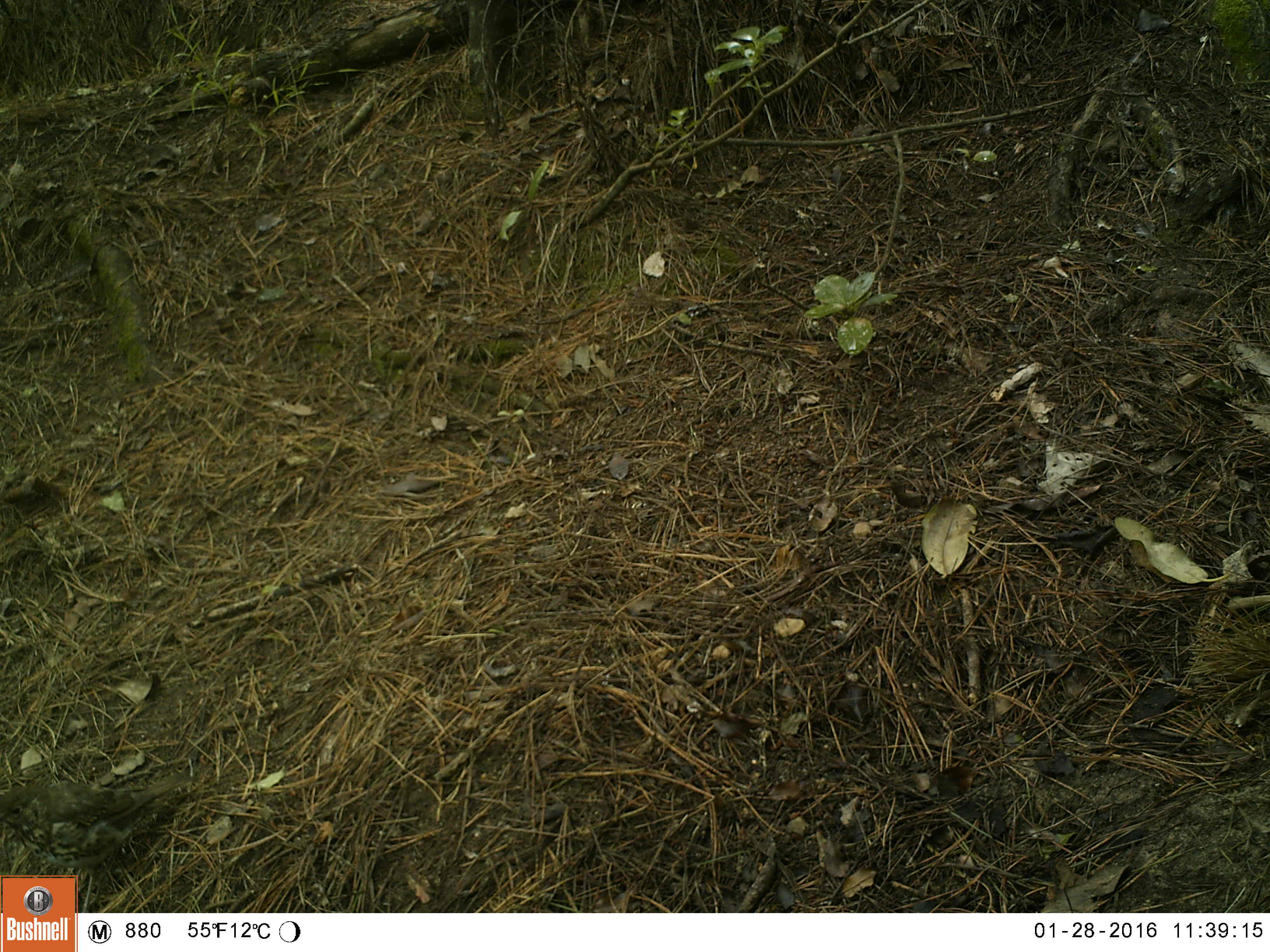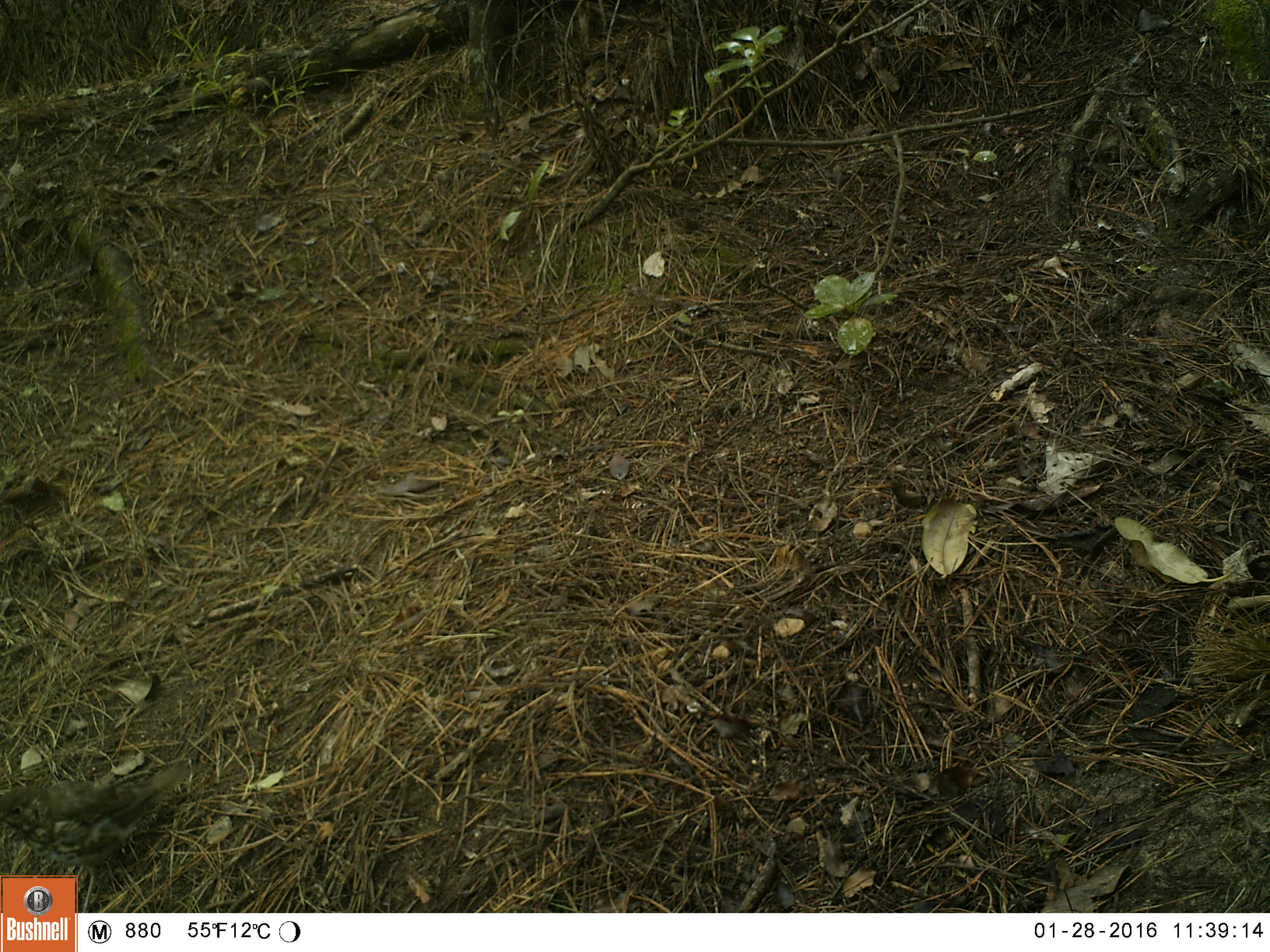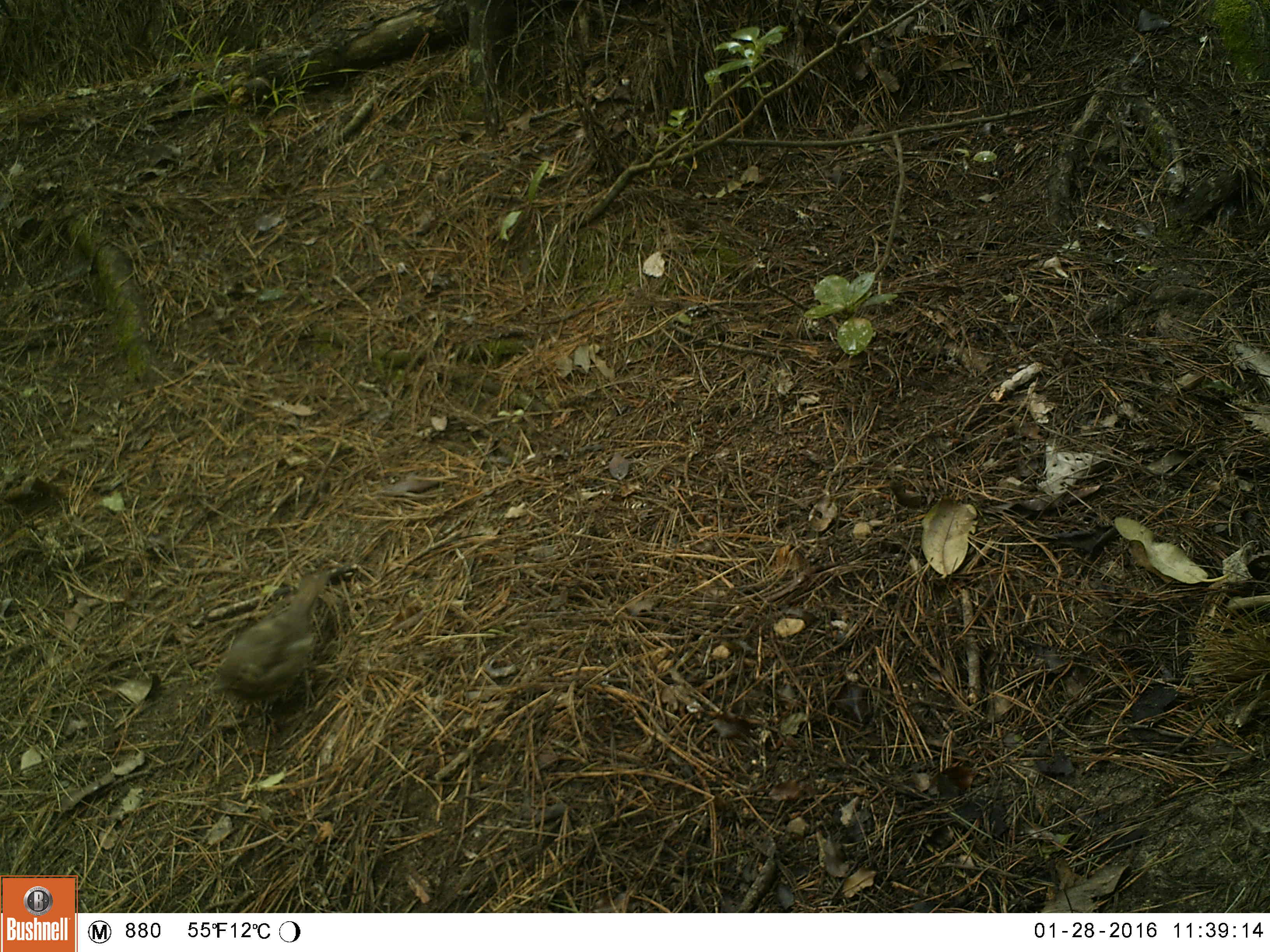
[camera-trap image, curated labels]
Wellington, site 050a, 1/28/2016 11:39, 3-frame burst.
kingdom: Animalia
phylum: Chordata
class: Aves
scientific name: Aves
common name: bird